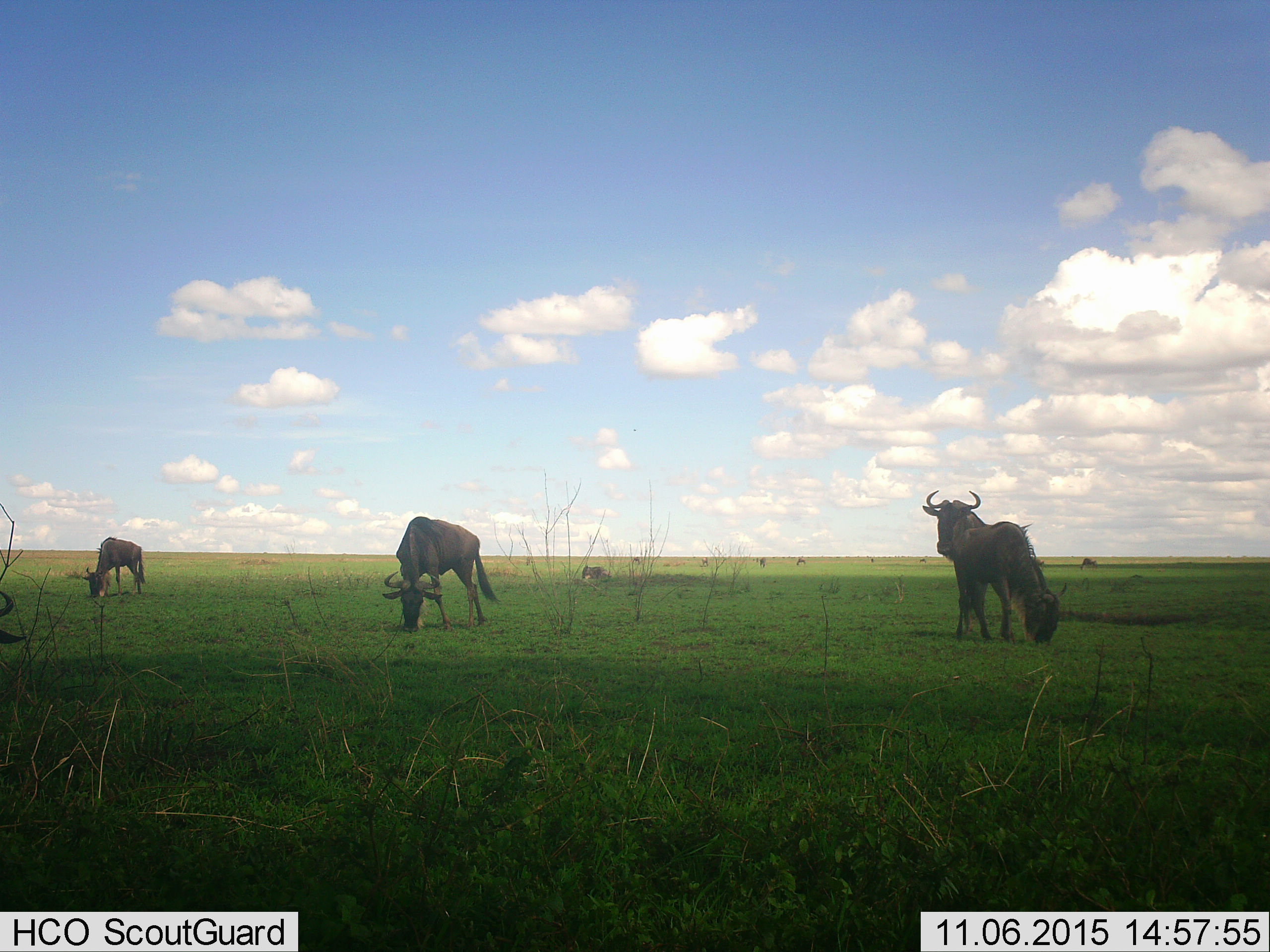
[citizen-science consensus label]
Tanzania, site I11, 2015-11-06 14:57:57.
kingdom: Animalia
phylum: Chordata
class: Mammalia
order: Artiodactyla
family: Bovidae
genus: Connochaetes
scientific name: Connochaetes taurinus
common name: blue wildebeest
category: wildebeest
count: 11-50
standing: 100%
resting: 20%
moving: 10%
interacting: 0%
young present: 10%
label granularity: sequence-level